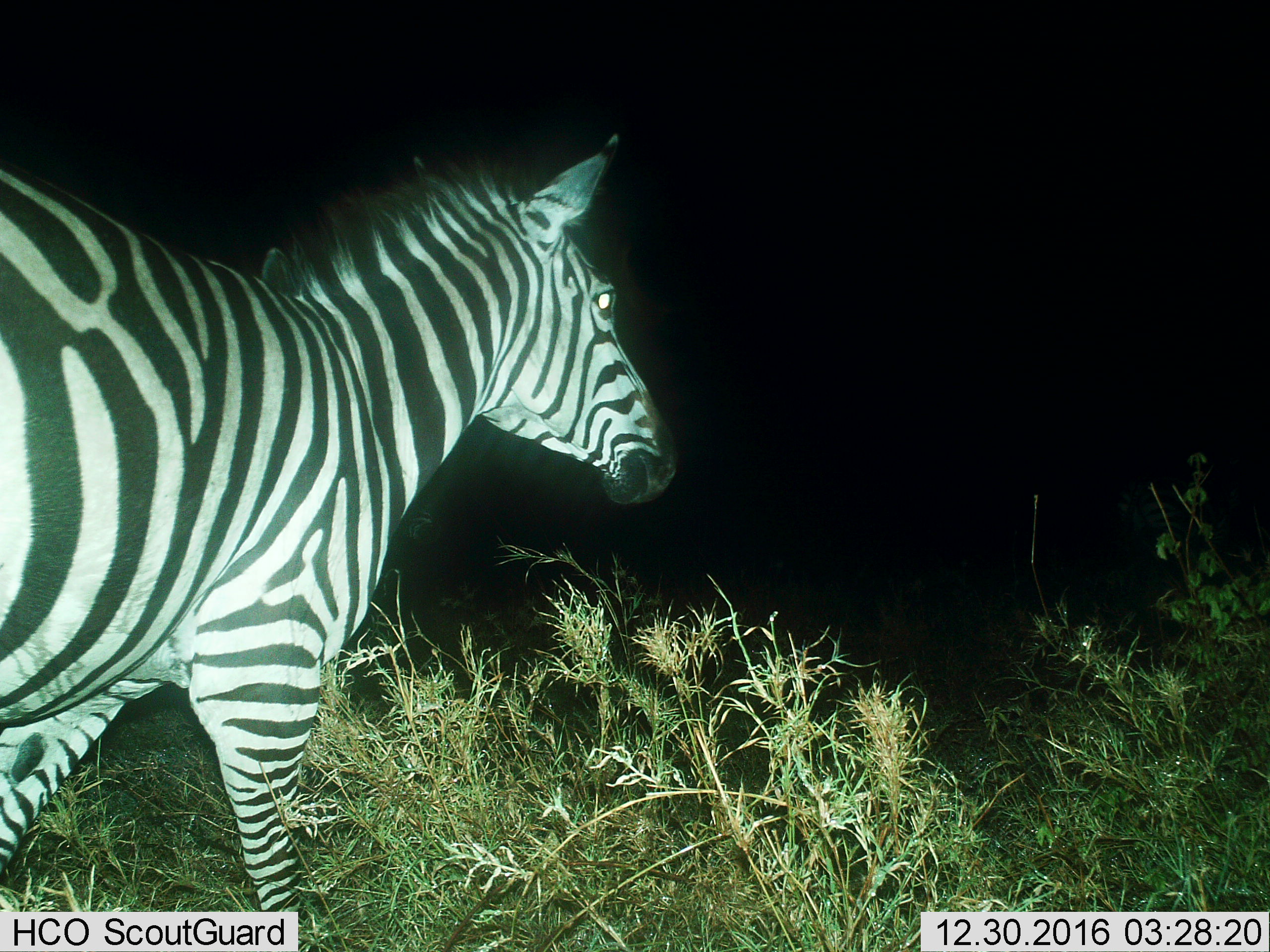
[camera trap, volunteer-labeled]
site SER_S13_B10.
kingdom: Animalia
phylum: Chordata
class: Mammalia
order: Perissodactyla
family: Equidae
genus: Equus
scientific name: Equus quagga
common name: plains zebra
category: zebraplains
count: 1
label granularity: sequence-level